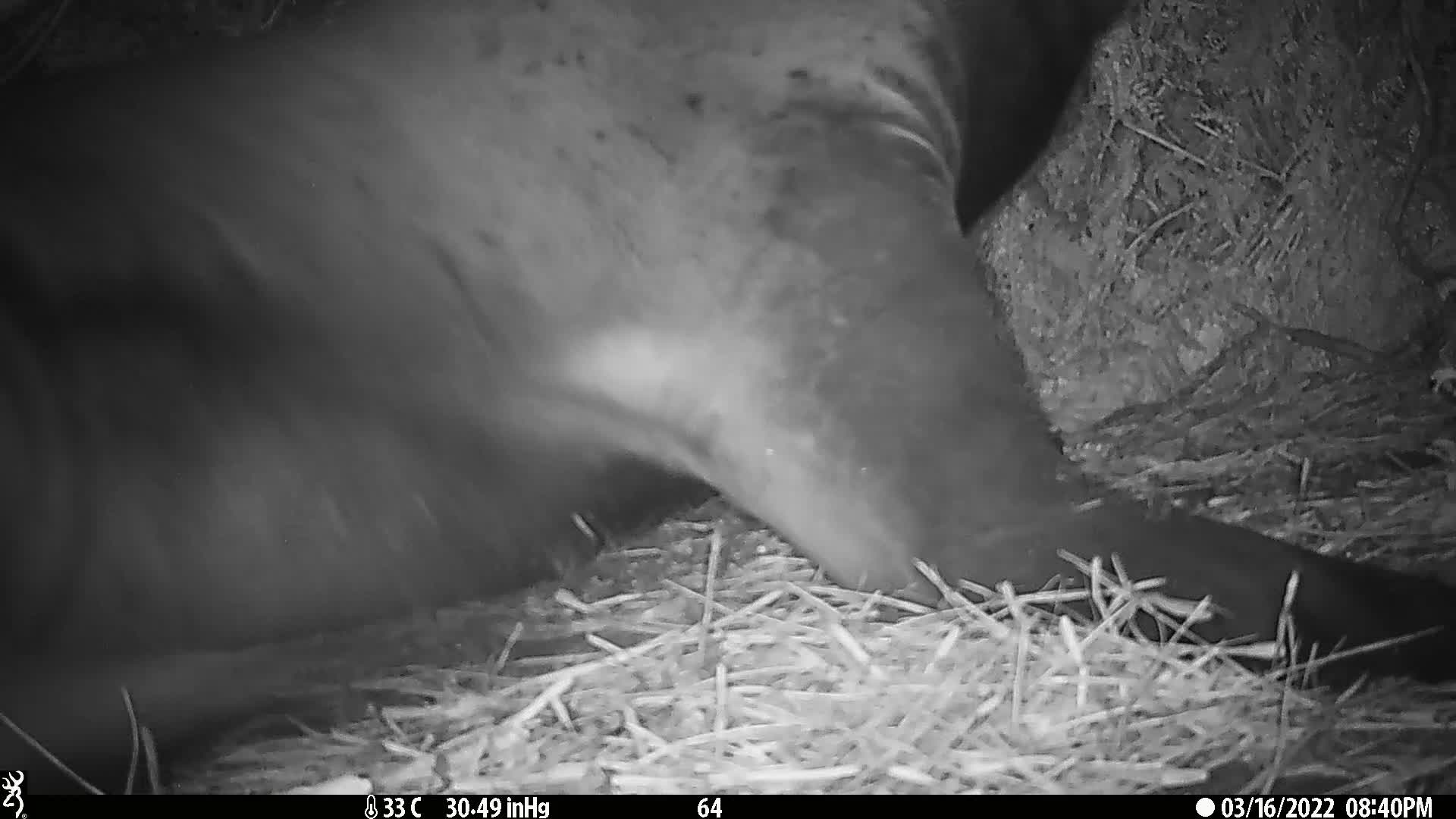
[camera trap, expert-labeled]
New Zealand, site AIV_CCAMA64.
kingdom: Animalia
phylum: Chordata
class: Mammalia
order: Carnivora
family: Otariidae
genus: Phocarctos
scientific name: Phocarctos hookeri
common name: new zealand sea lion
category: sealion